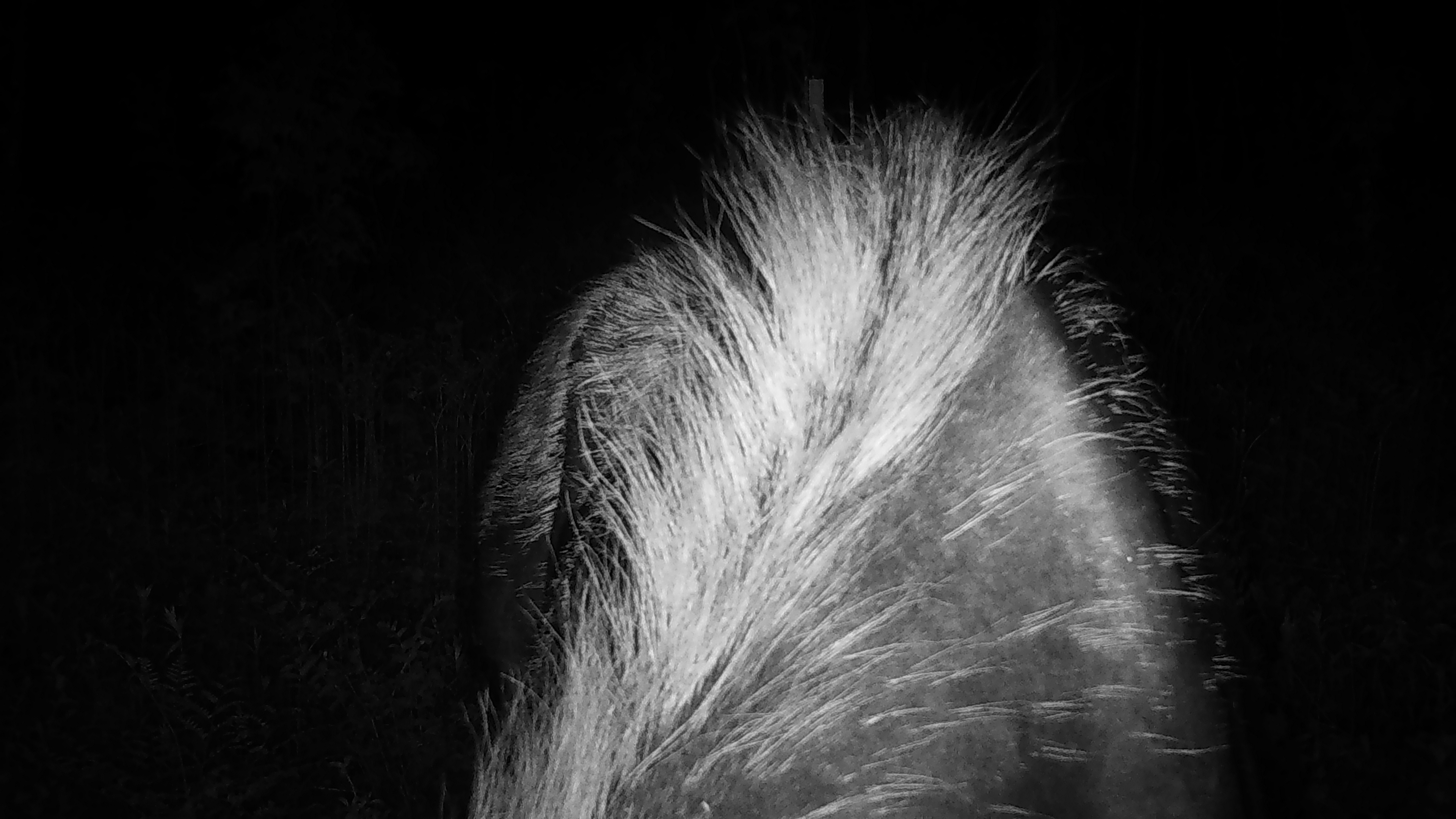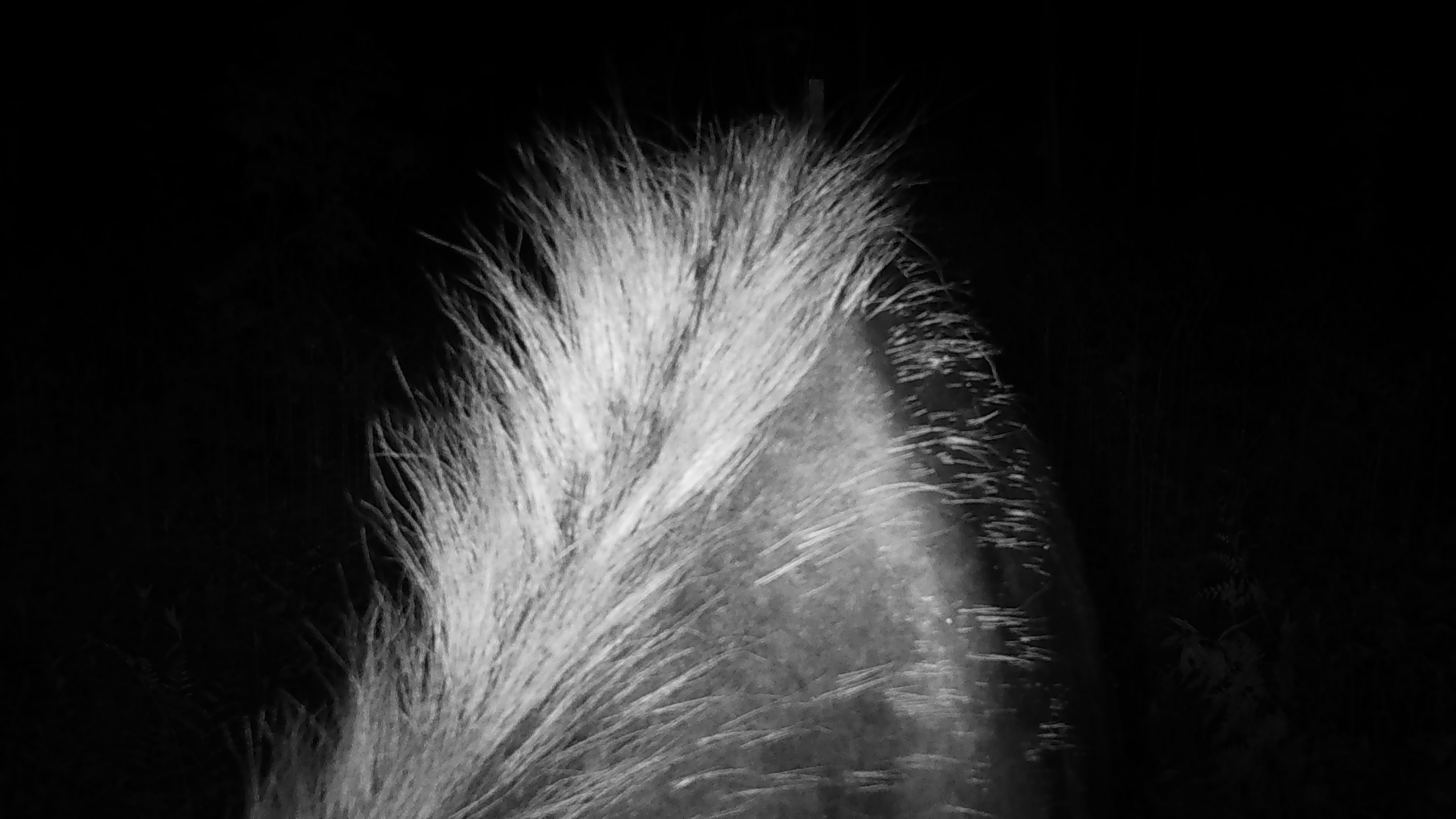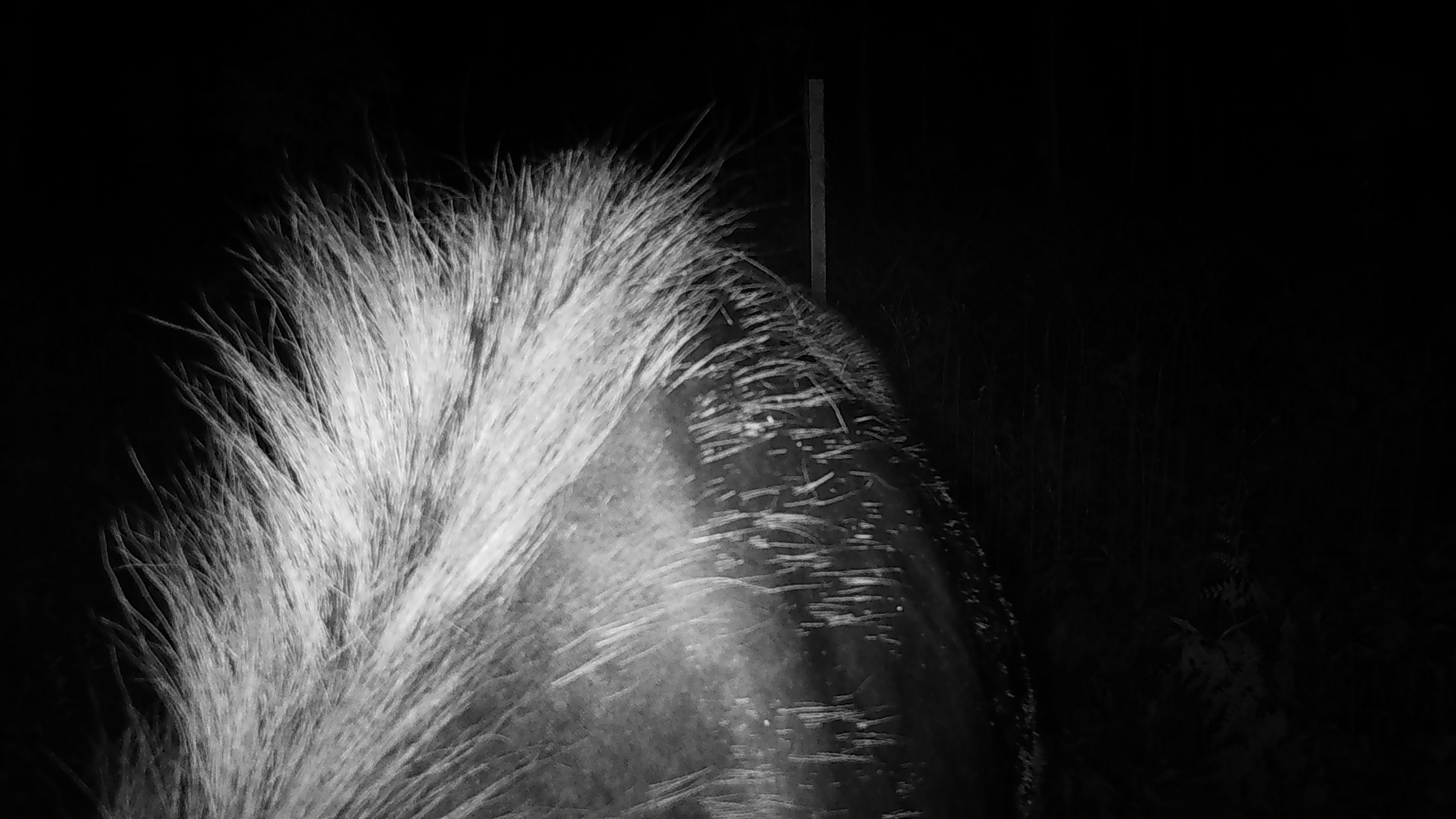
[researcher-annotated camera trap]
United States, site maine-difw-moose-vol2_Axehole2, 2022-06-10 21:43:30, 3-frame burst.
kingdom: Animalia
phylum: Chordata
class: Mammalia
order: Artiodactyla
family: Cervidae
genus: Alces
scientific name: Alces alces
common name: moose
Moose (Alces alces).